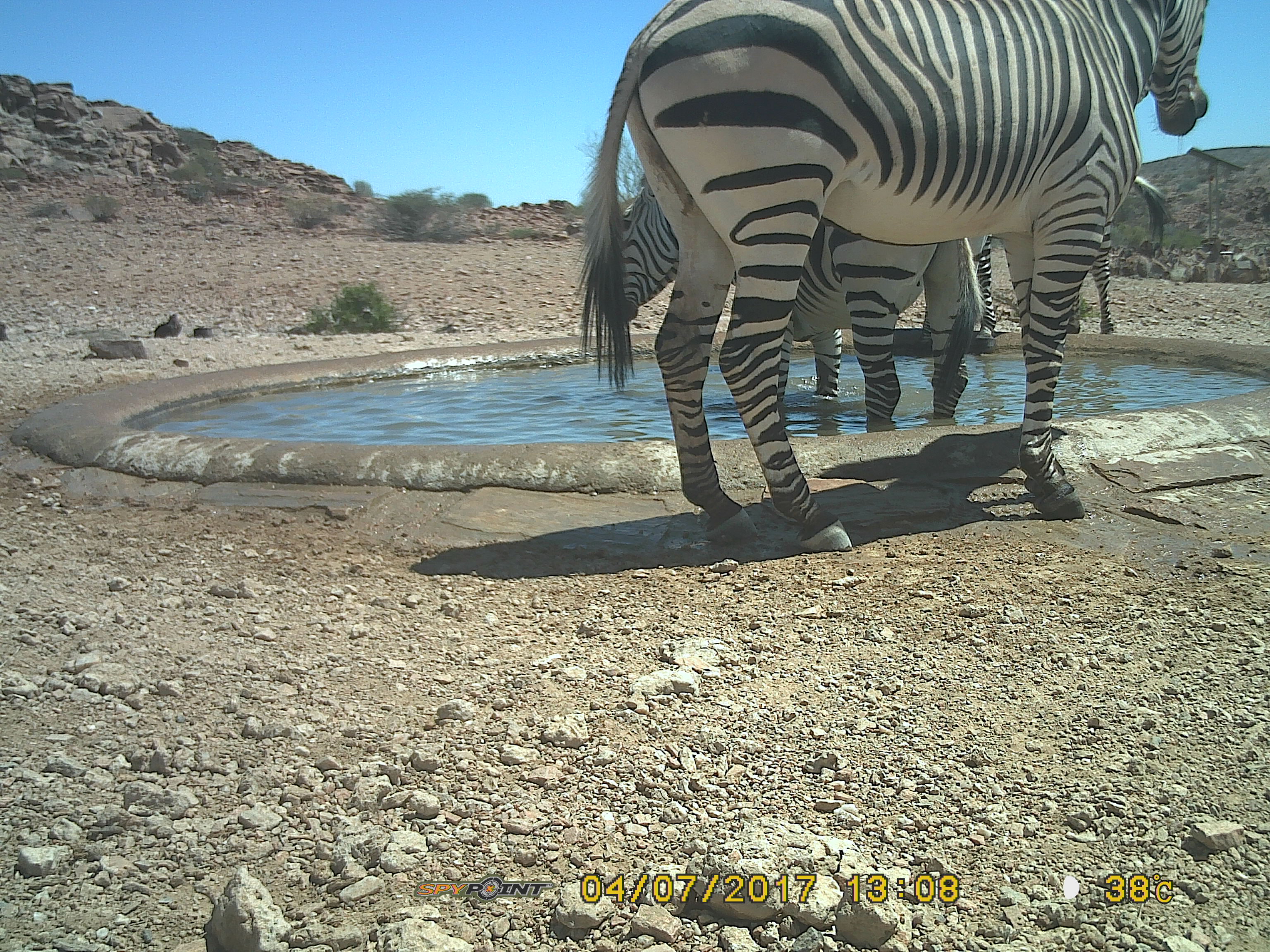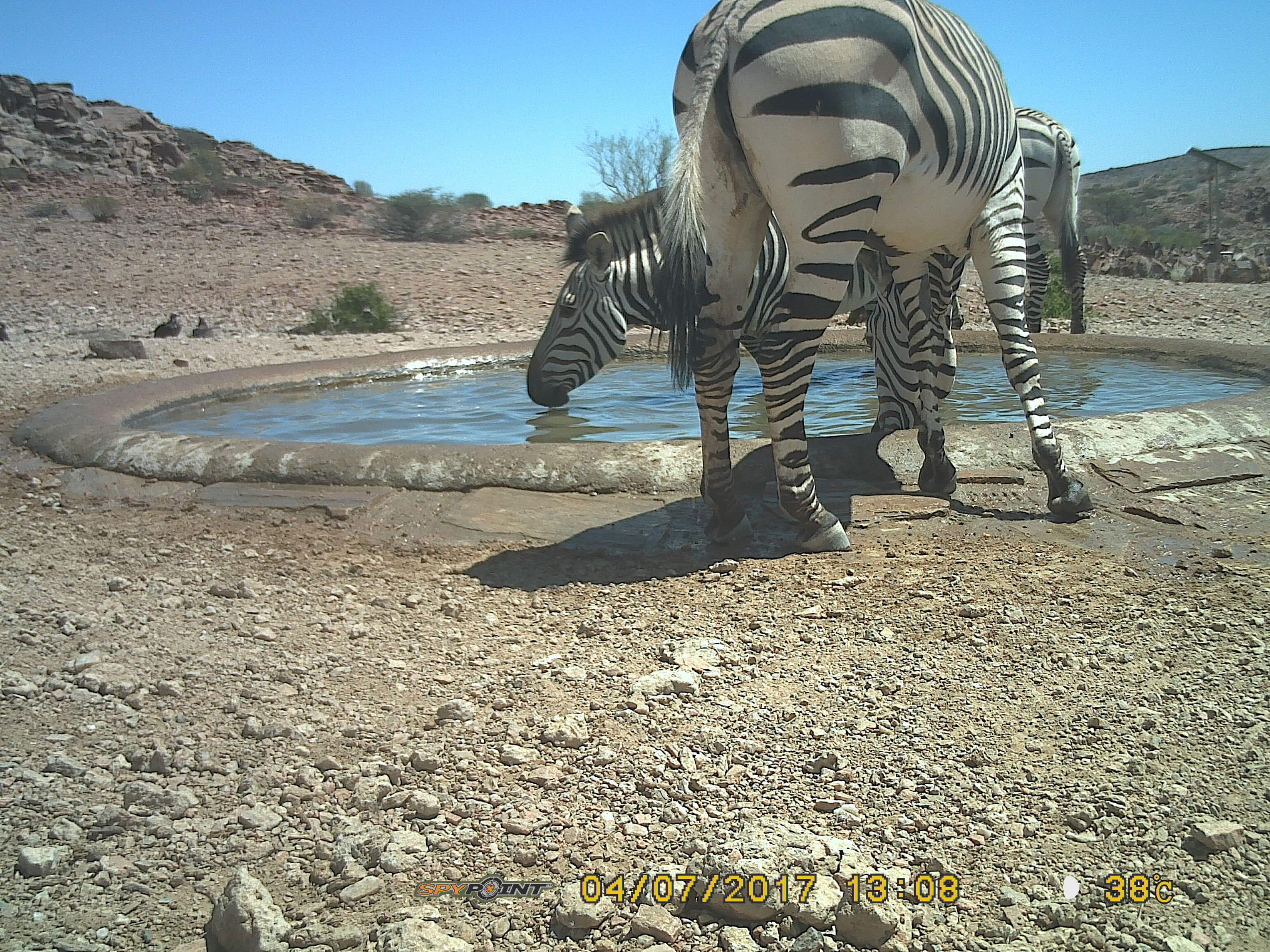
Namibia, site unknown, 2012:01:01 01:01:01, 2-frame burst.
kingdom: Animalia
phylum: Chordata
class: Mammalia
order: Perissodactyla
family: Equidae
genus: Equus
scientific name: Equus zebra hartmannae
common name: hartmann's mountain zebra